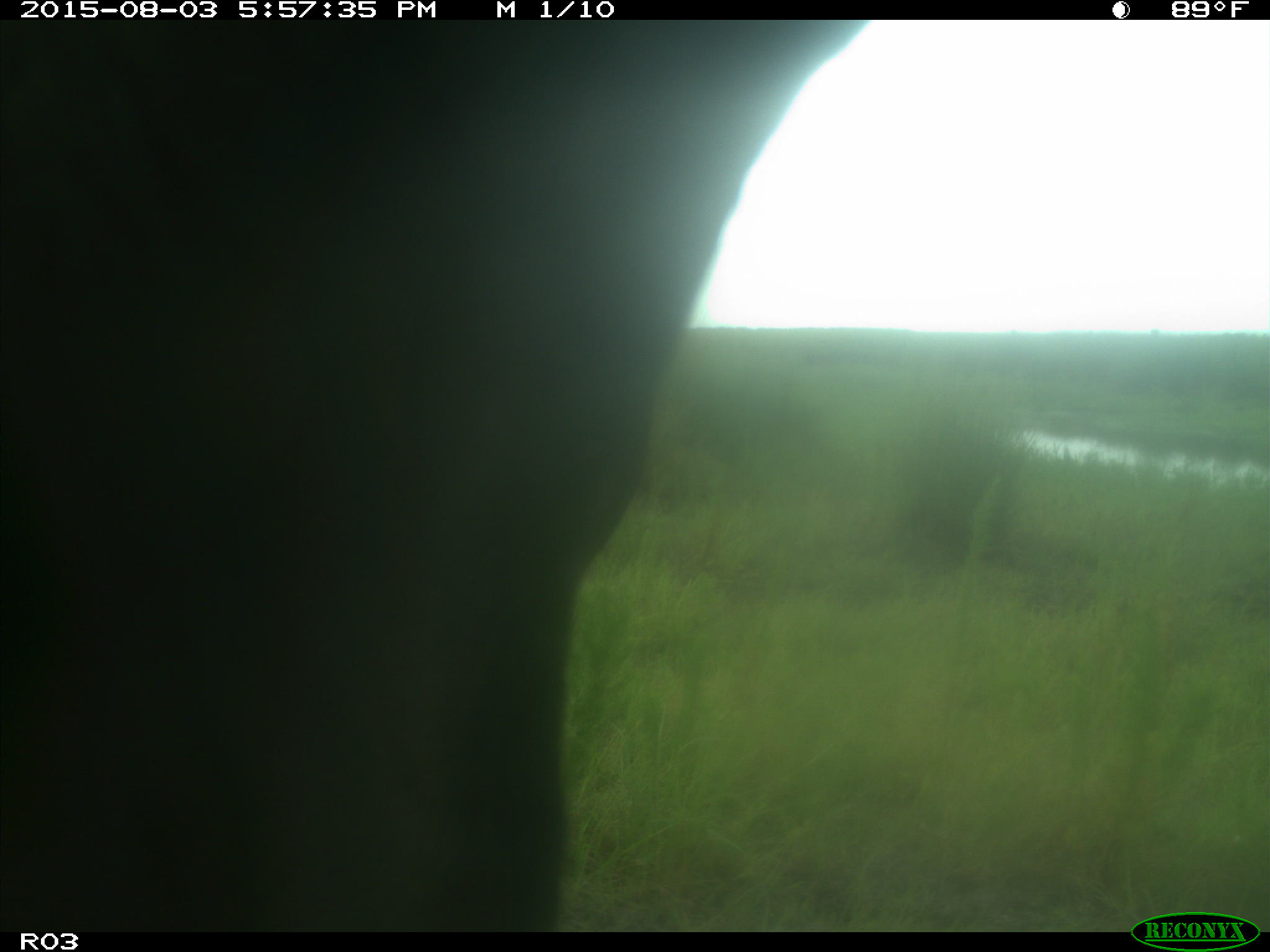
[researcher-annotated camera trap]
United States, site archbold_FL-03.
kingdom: Animalia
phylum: Chordata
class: Mammalia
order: Artiodactyla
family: Bovidae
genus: Bos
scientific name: Bos taurus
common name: domestic cow